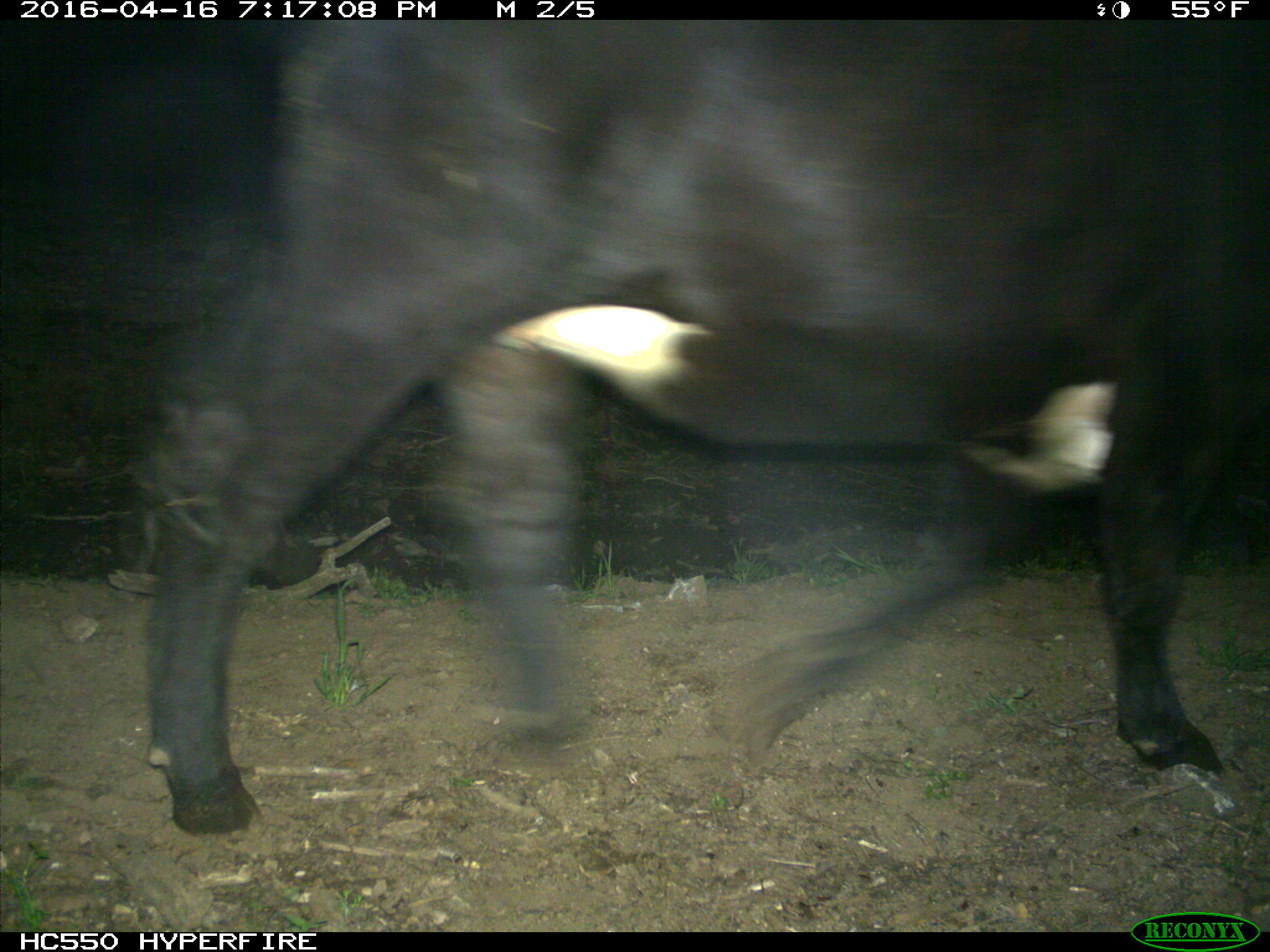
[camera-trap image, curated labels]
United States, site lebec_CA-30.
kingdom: Animalia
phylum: Chordata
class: Mammalia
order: Artiodactyla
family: Bovidae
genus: Bos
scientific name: Bos taurus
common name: domestic cow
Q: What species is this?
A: Bos taurus (domestic cow).